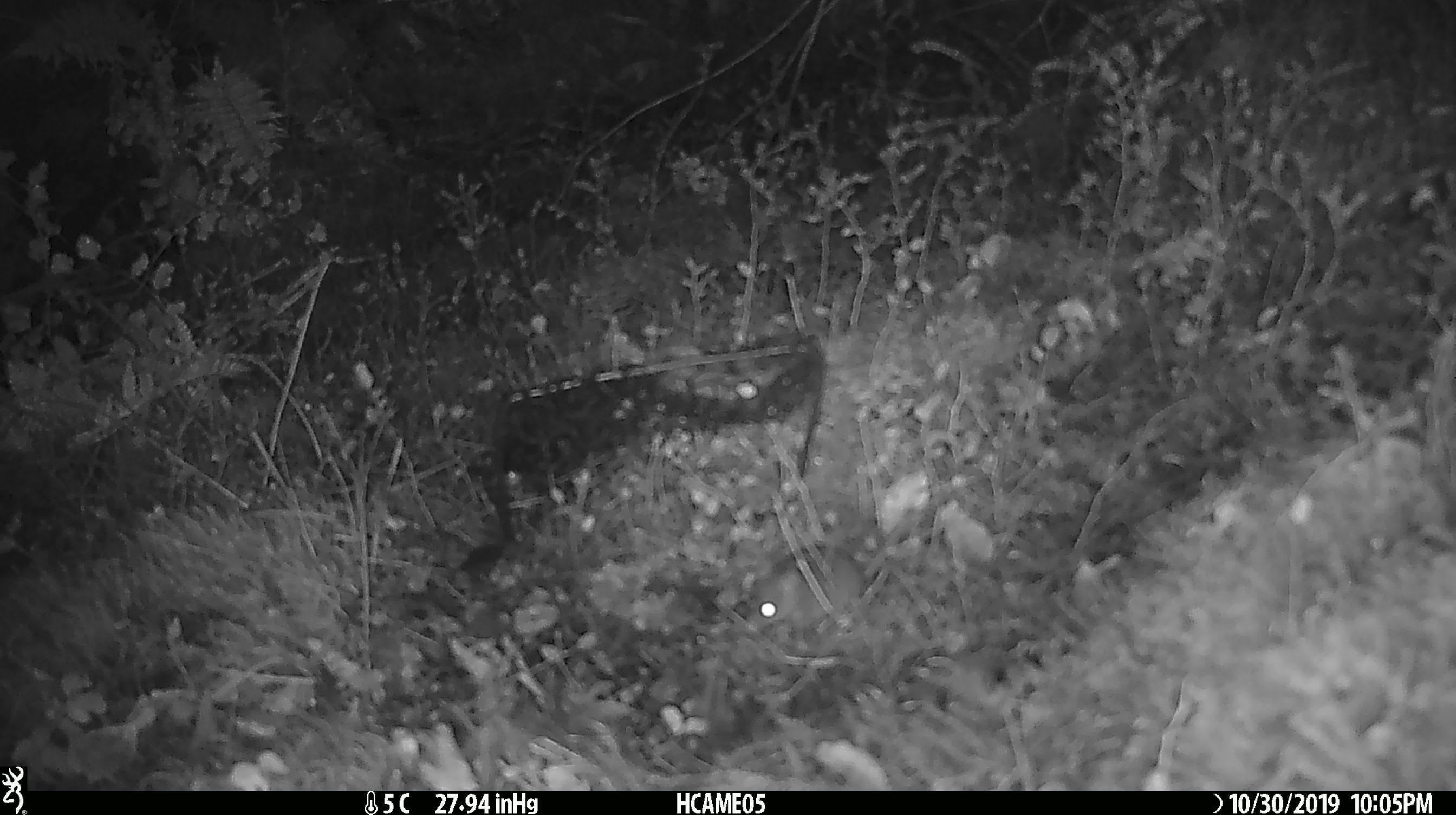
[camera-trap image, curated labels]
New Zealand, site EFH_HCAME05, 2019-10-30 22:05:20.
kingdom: Animalia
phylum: Chordata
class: Mammalia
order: Rodentia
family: Muridae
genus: Mus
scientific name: Mus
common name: mouse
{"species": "mouse (Mus)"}